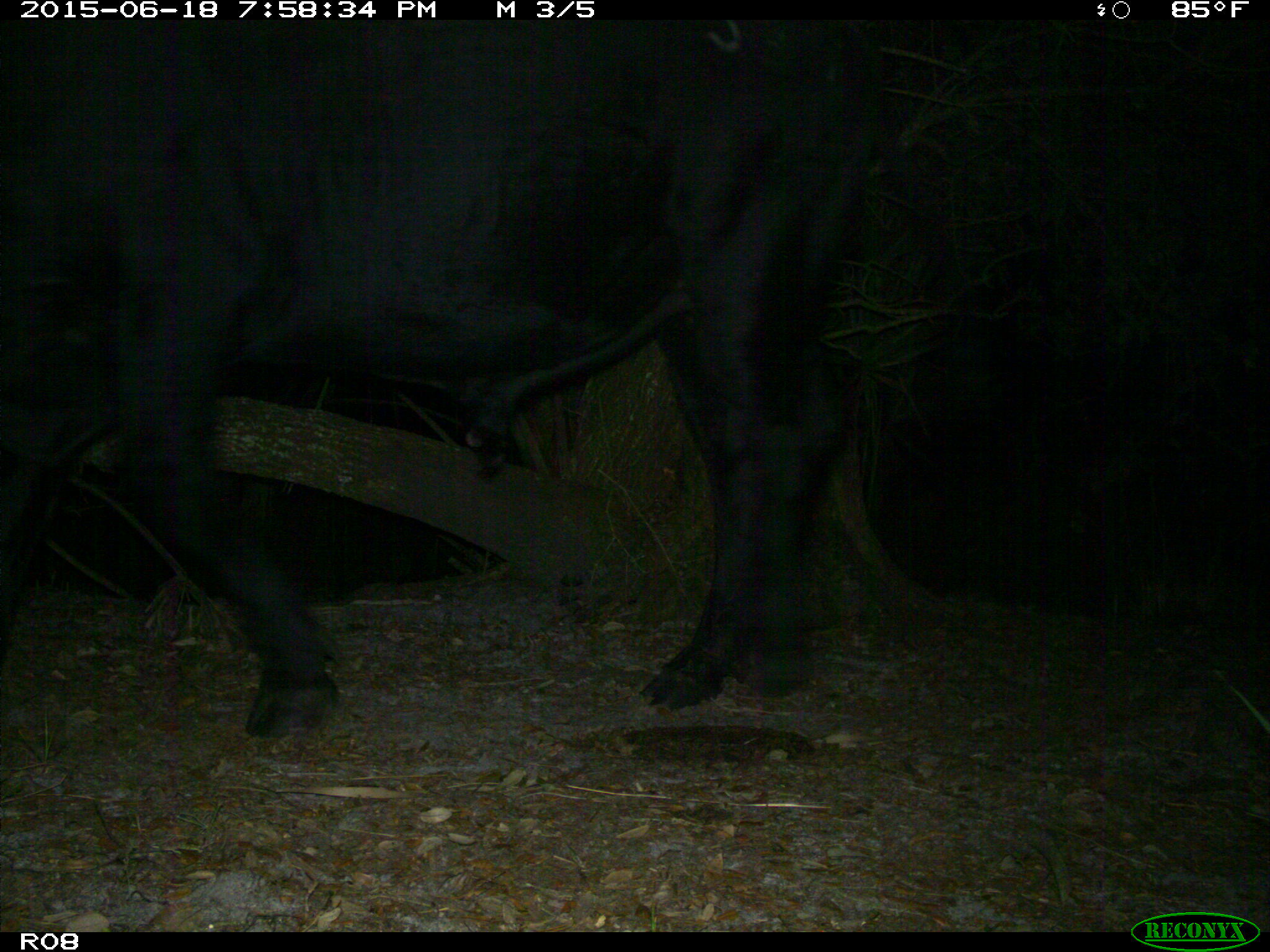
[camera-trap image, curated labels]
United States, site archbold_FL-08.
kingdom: Animalia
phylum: Chordata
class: Mammalia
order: Artiodactyla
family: Bovidae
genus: Bos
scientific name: Bos taurus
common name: domestic cow